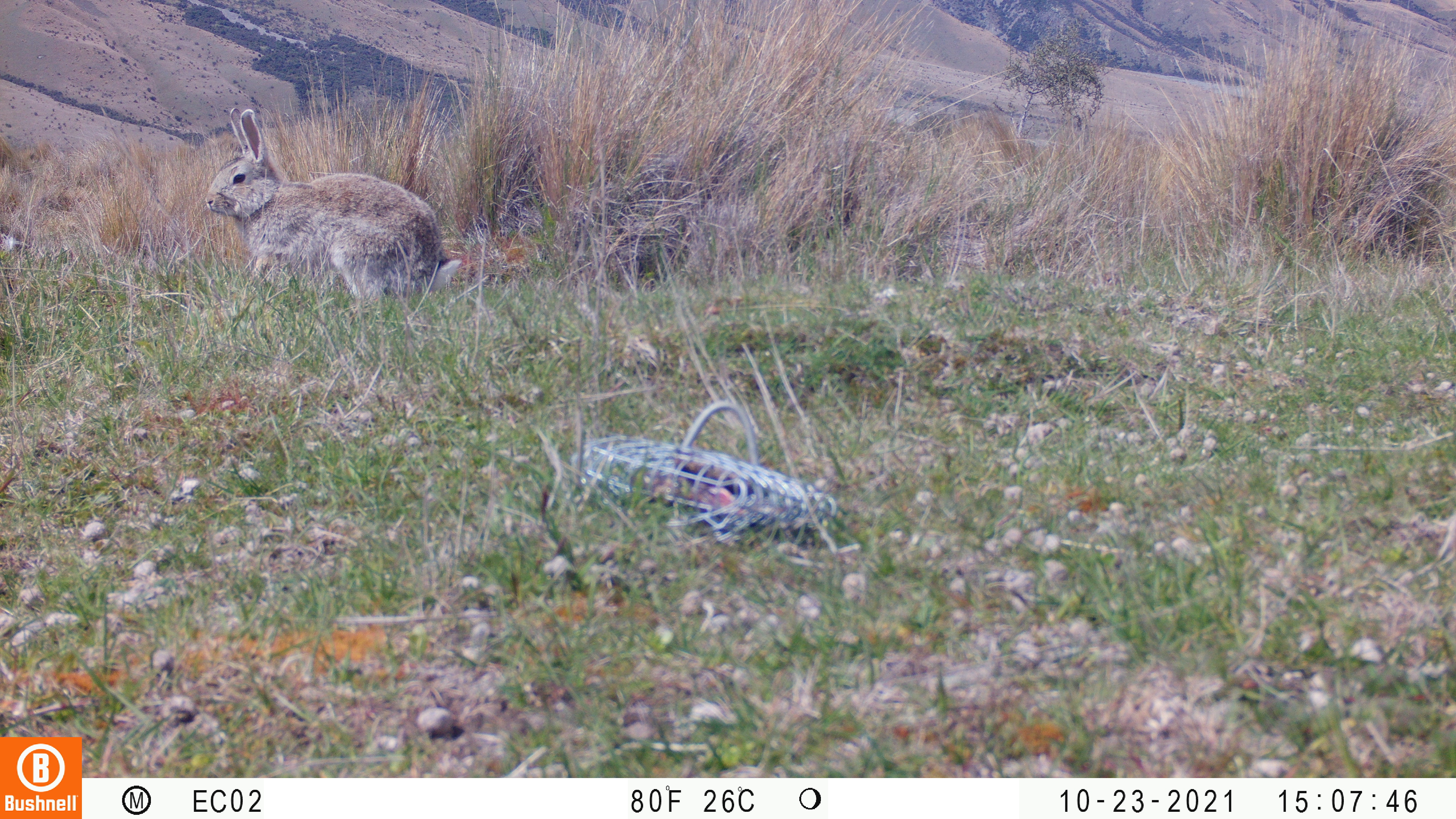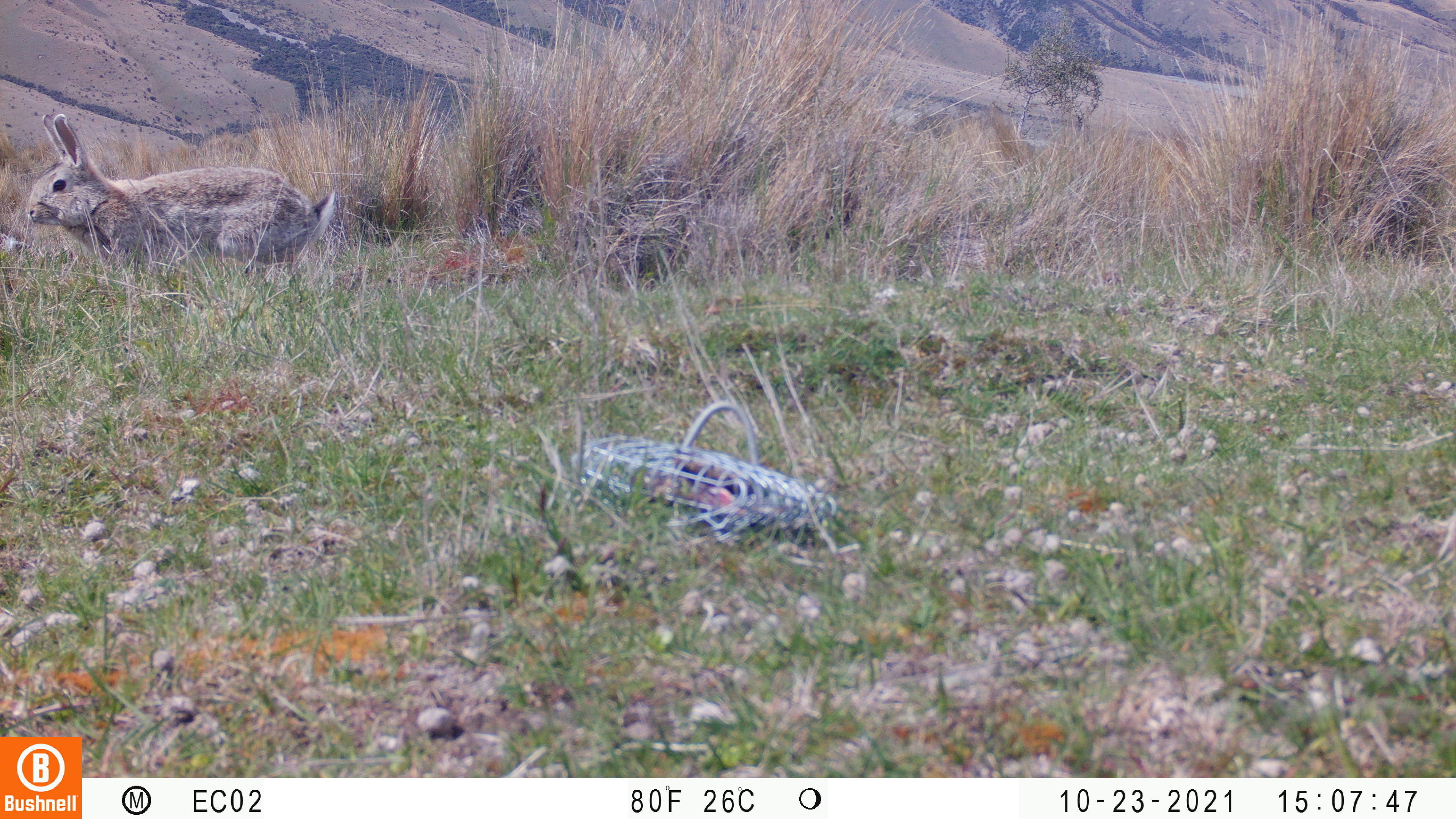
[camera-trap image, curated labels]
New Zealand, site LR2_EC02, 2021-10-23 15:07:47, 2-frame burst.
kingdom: Animalia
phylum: Chordata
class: Mammalia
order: Lagomorpha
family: Leporidae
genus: Oryctolagus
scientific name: Oryctolagus cuniculus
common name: european rabbit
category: rabbit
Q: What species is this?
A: Rabbit (european rabbit) (Oryctolagus cuniculus).